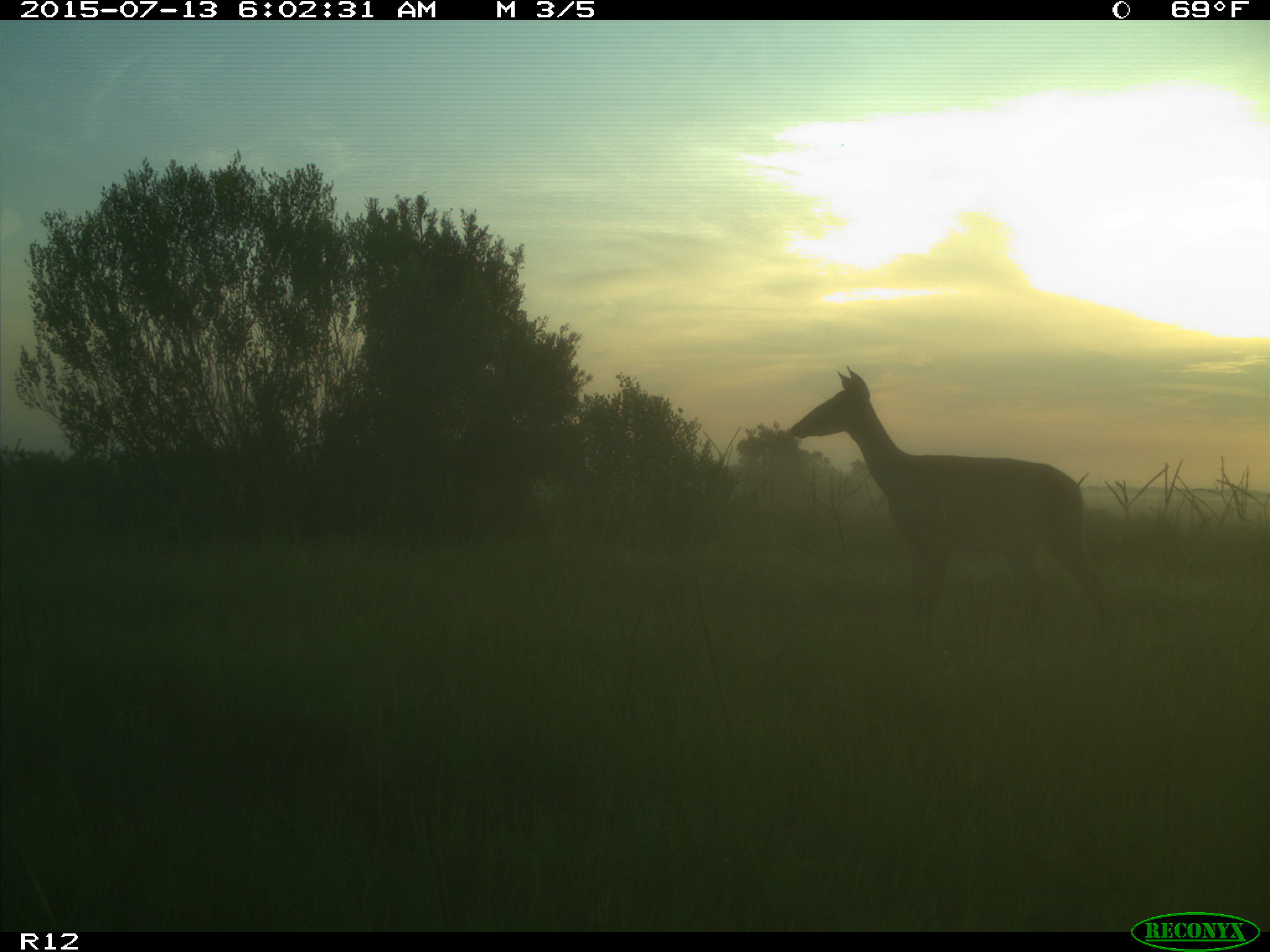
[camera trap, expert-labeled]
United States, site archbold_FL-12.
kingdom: Animalia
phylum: Chordata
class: Mammalia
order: Artiodactyla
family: Cervidae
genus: Odocoileus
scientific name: Odocoileus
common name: deer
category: unidentified deer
Unidentified deer (deer) (Odocoileus).